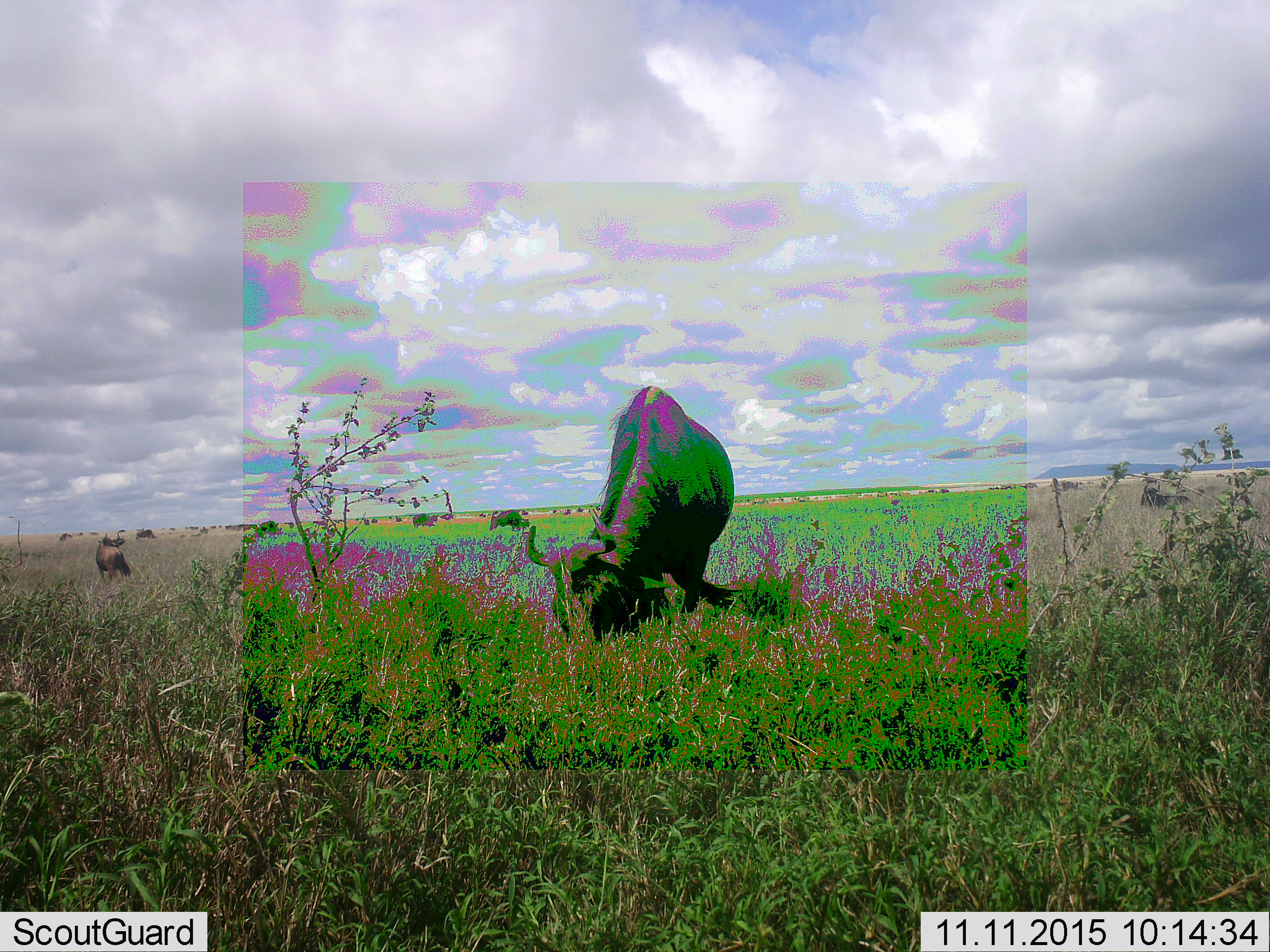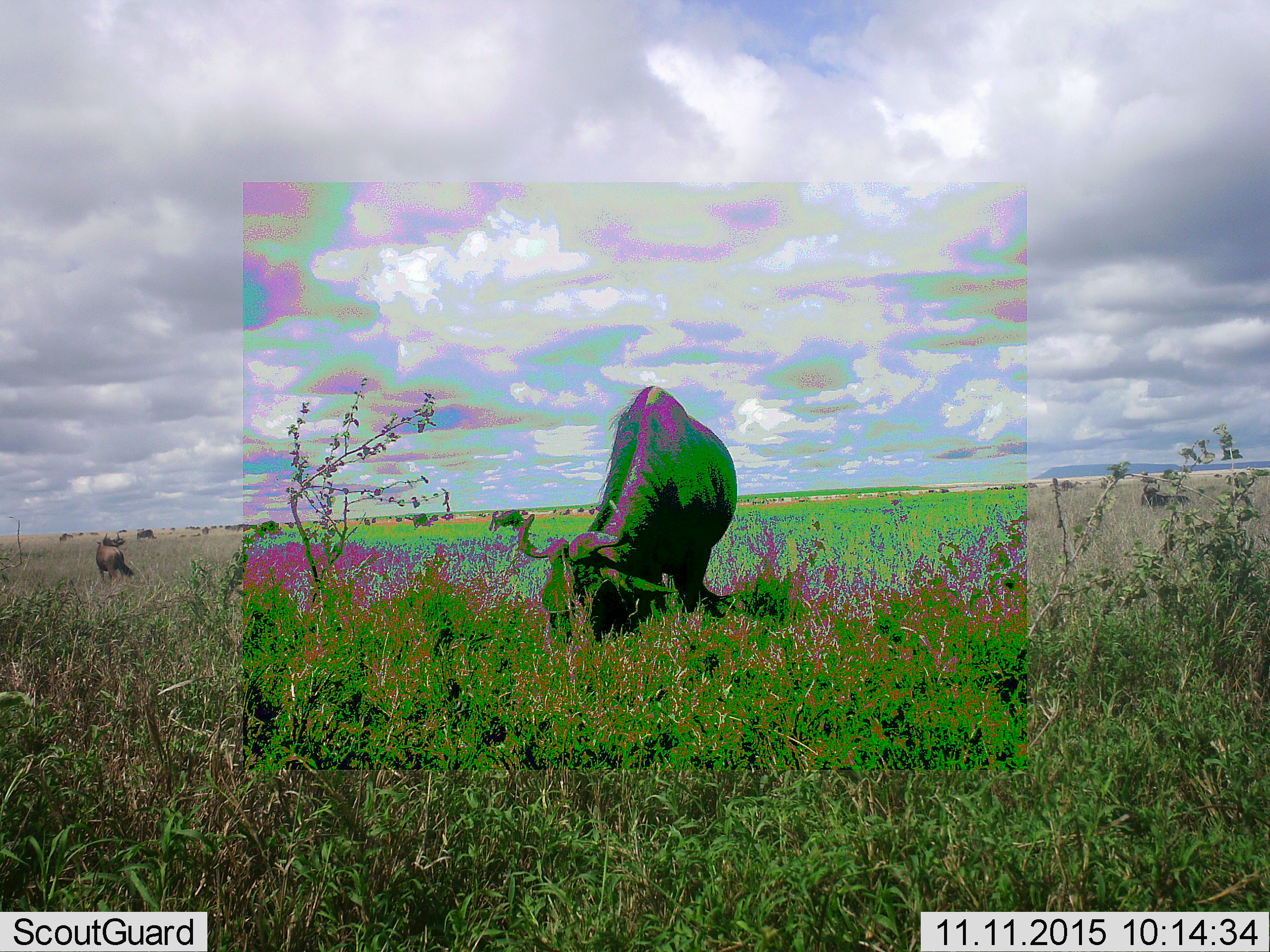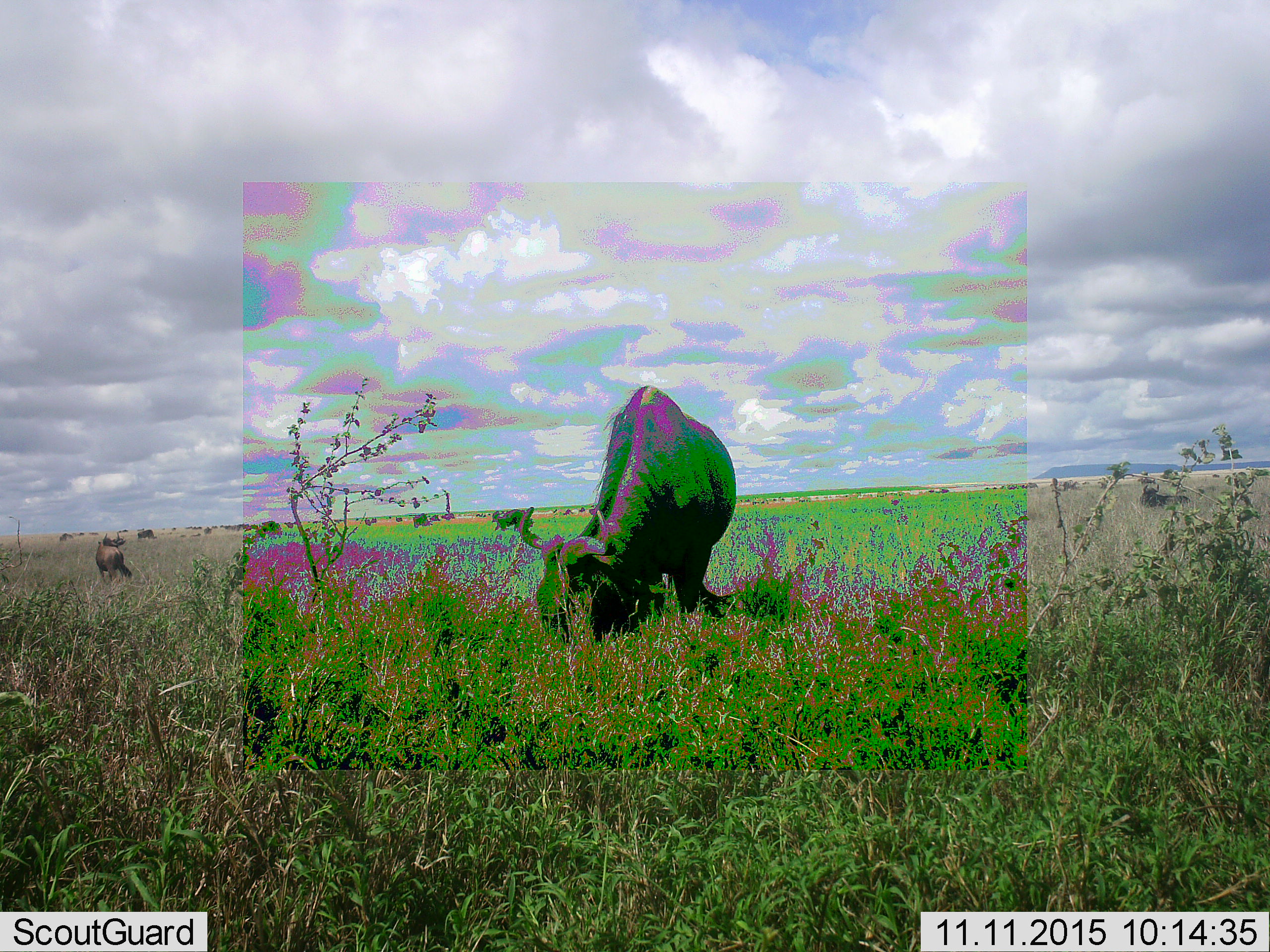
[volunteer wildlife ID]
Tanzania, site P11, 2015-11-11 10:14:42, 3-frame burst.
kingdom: Animalia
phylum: Chordata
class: Mammalia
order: Artiodactyla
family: Bovidae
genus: Connochaetes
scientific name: Connochaetes taurinus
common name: blue wildebeest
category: wildebeest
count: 11-50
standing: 38%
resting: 0%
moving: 12%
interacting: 0%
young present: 0%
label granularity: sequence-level